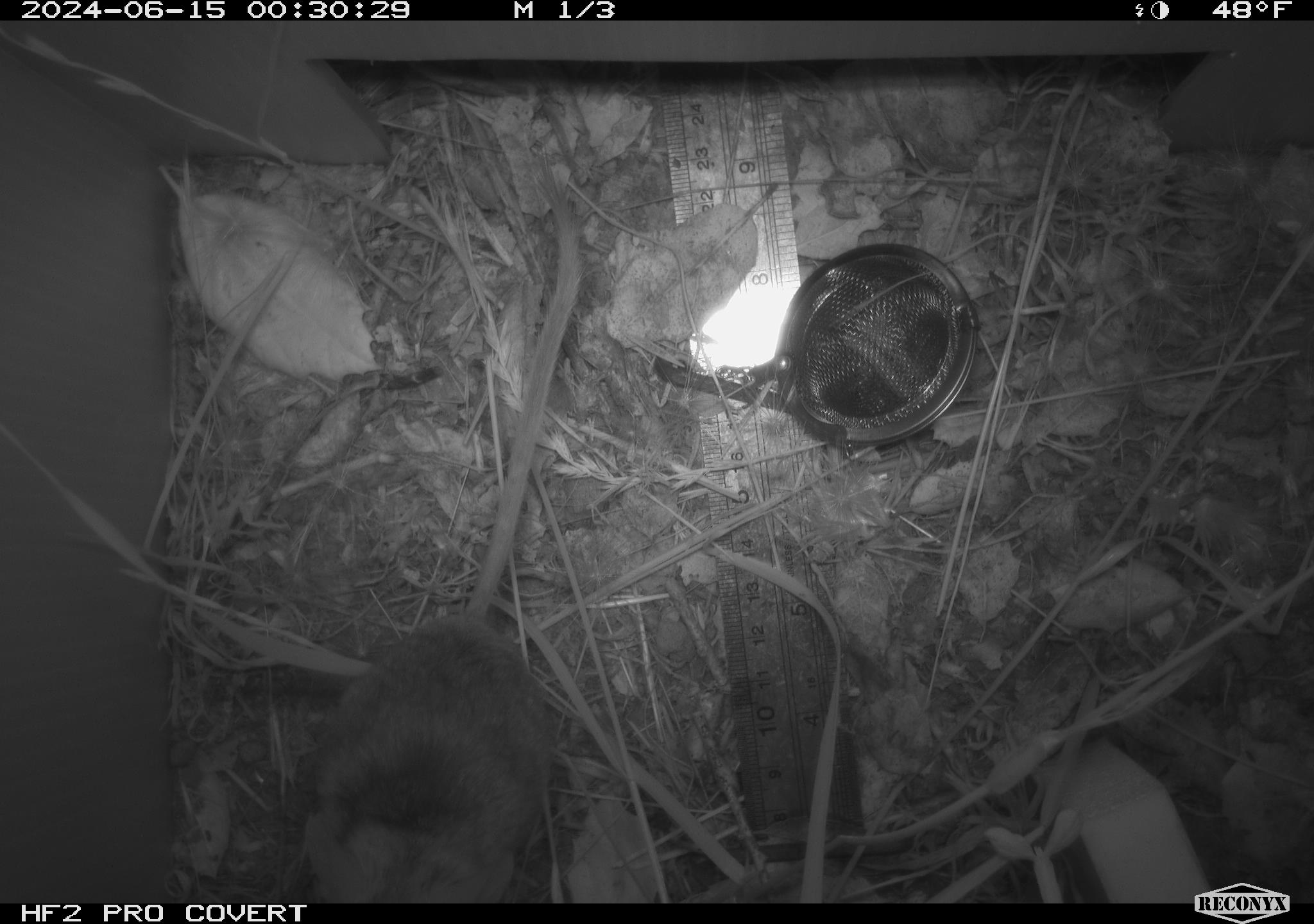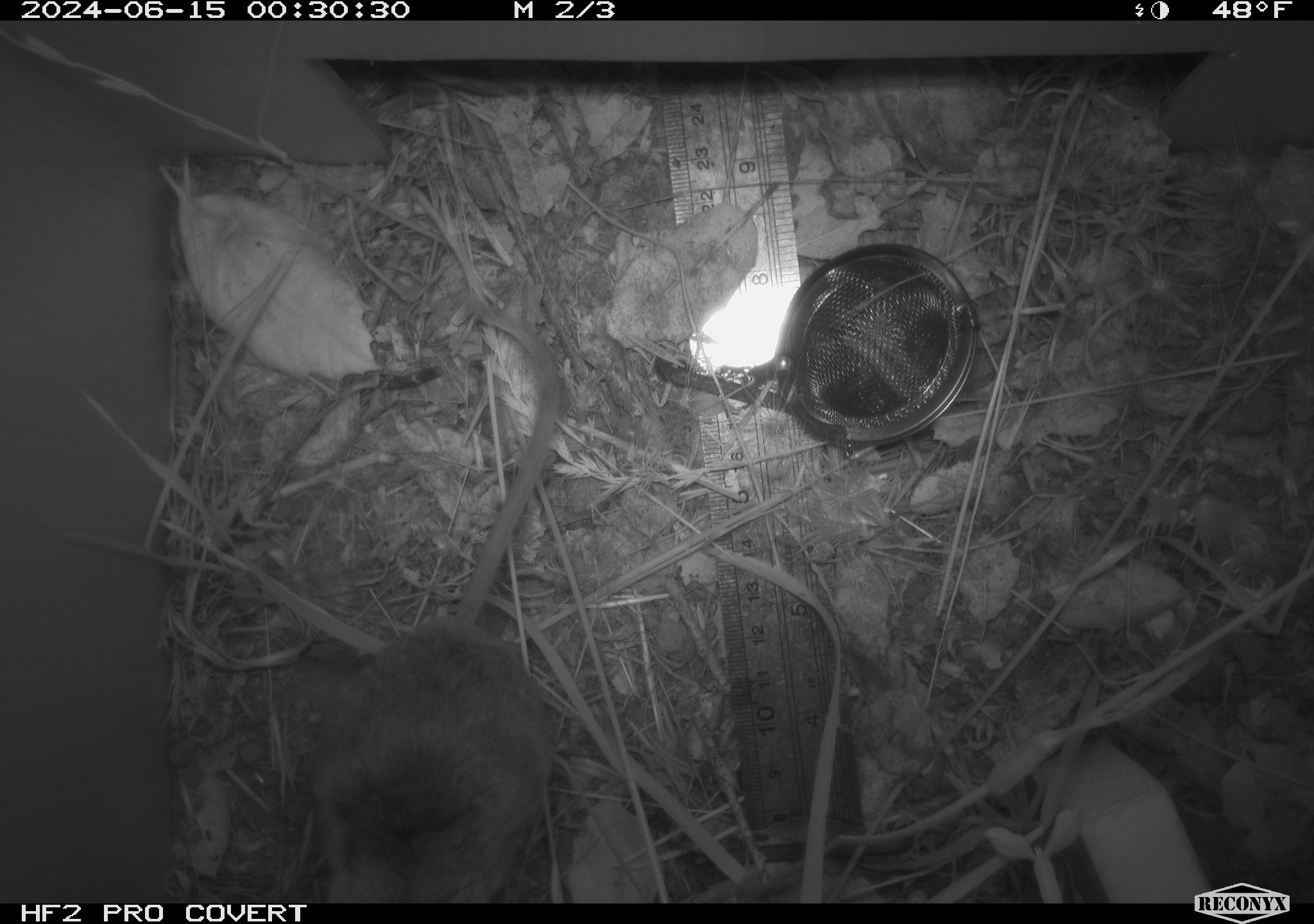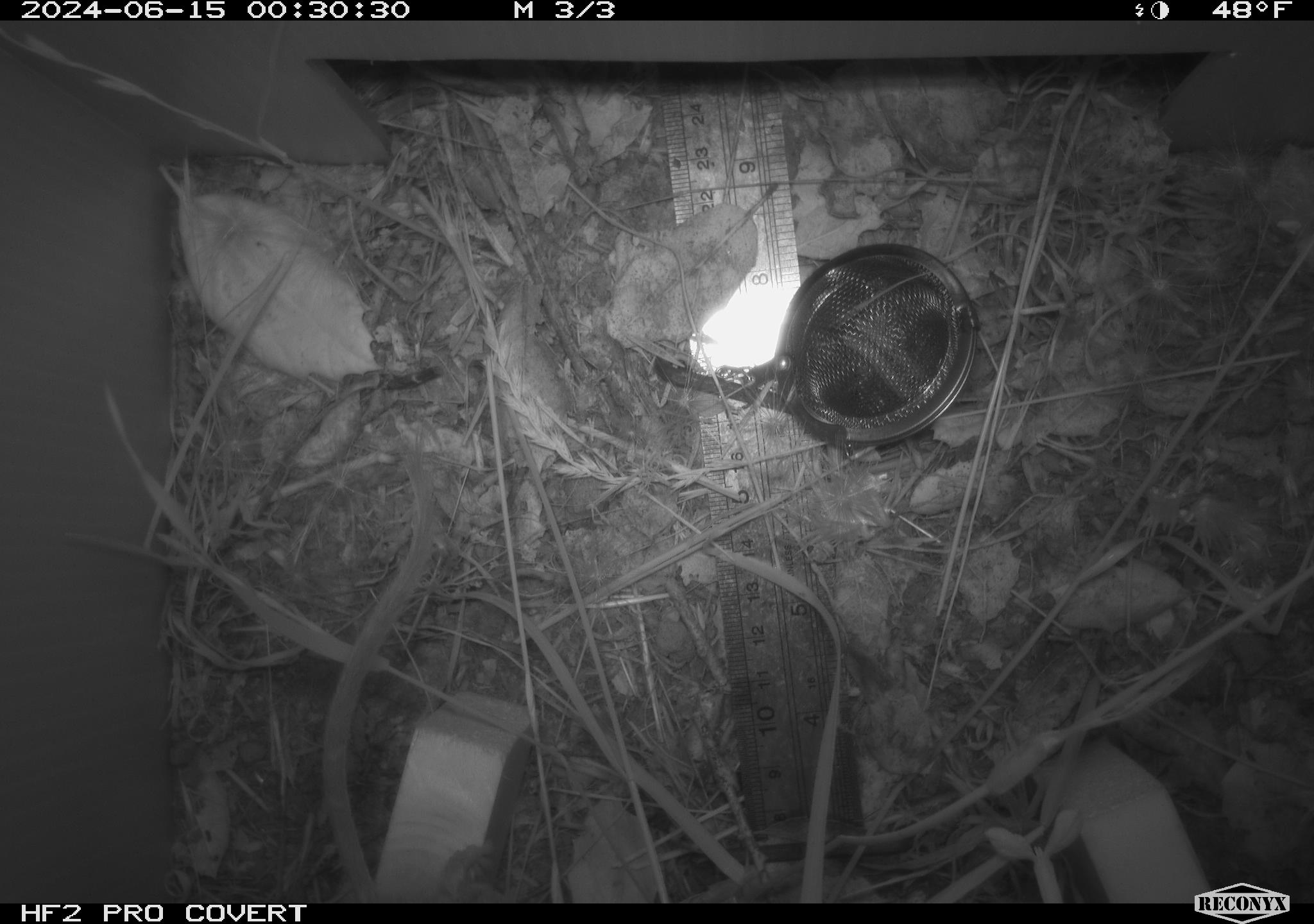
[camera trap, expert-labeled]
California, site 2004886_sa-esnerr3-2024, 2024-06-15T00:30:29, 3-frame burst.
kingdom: Animalia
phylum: Chordata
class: Mammalia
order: Rodentia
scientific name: Rodentia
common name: rodent